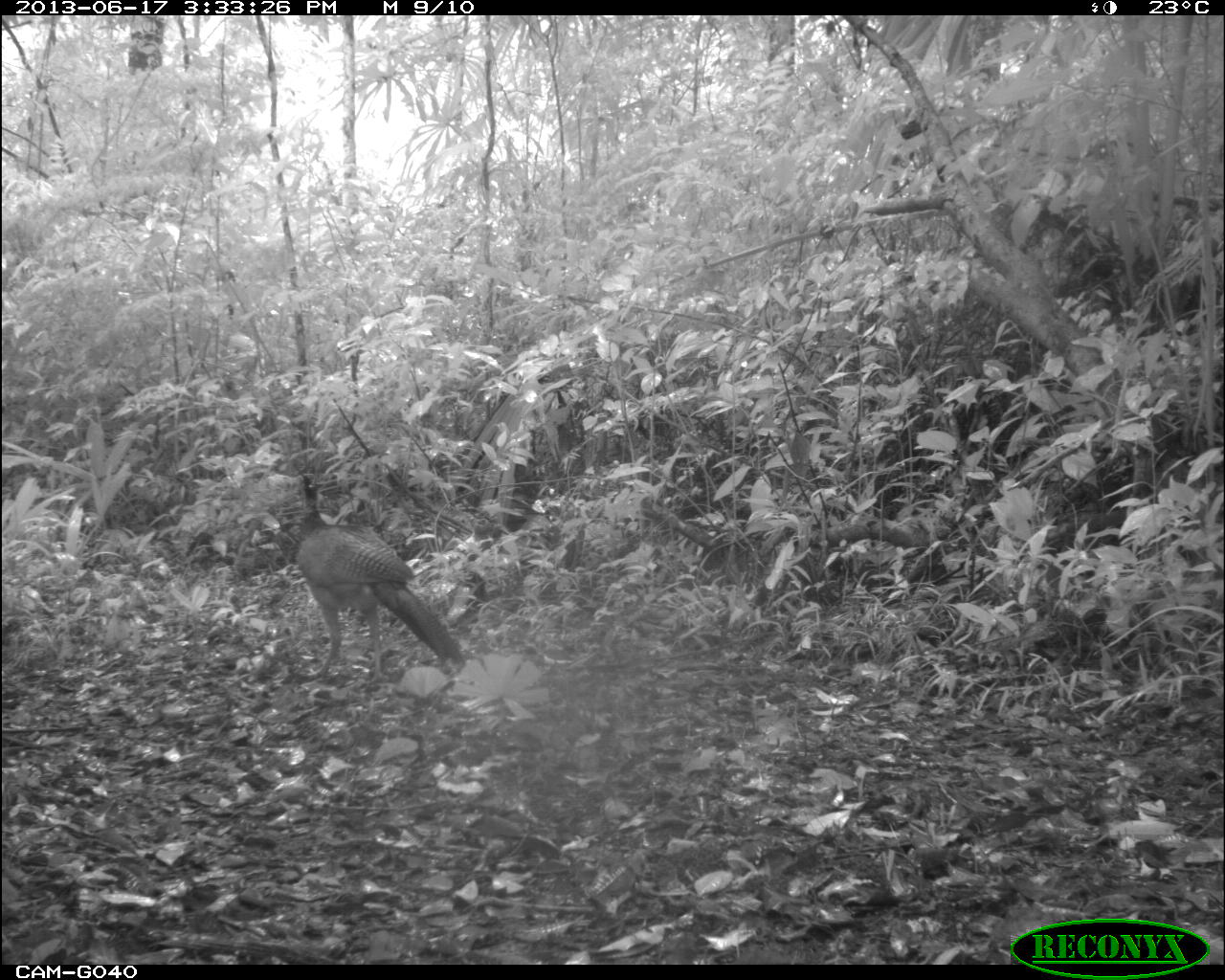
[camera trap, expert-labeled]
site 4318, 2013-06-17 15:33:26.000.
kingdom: Animalia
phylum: Chordata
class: Aves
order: Galliformes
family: Cracidae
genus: Crax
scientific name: Crax rubra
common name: great curassow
Crax rubra (great curassow), count 1, sex female.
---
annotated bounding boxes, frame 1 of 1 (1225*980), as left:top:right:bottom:
crax rubra: 297:475:464:684